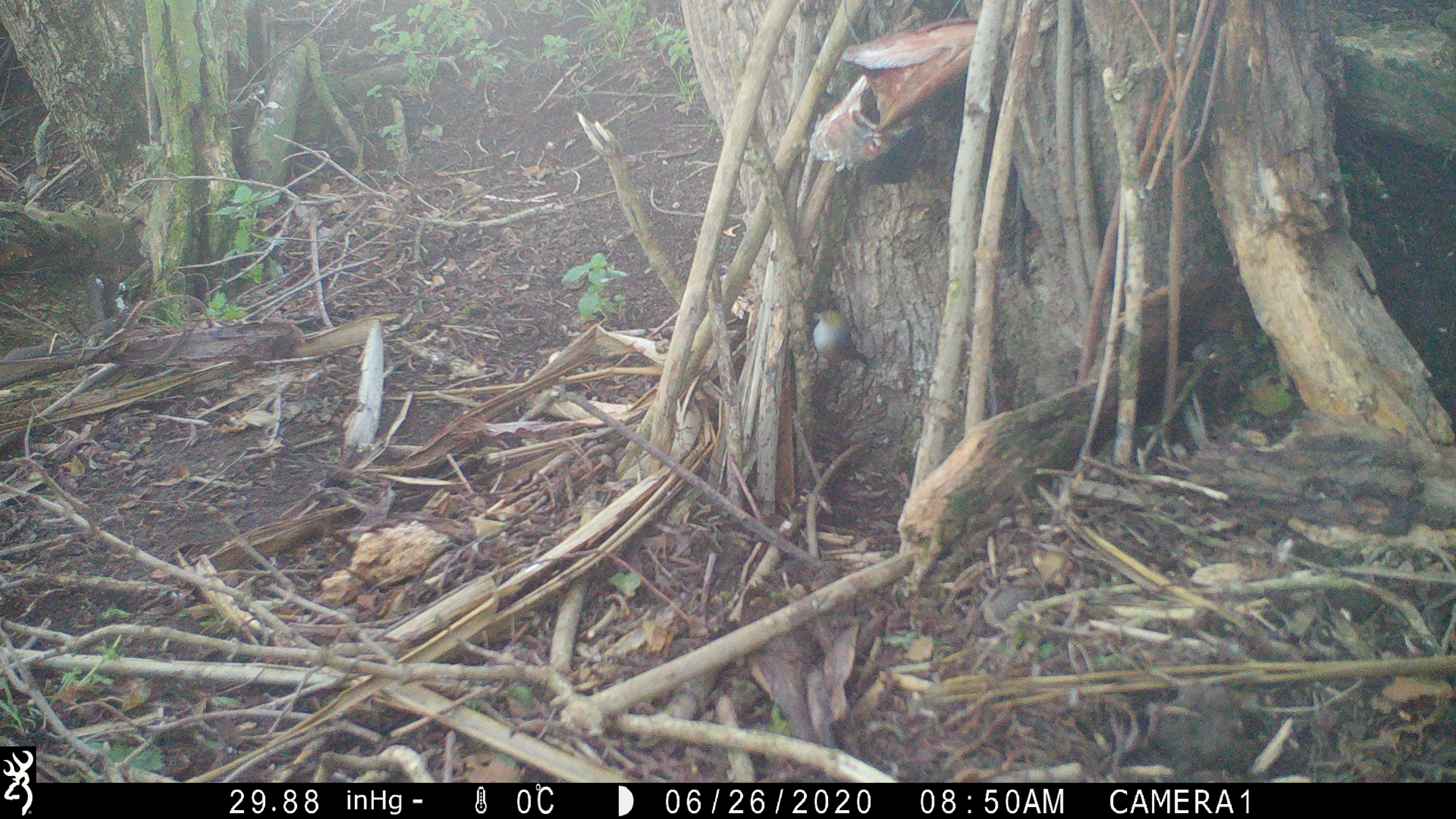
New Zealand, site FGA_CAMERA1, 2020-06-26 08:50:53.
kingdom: Animalia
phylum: Chordata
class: Aves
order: Passeriformes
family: Zosteropidae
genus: Zosterops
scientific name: Zosterops lateralis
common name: silvereye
Silvereye (Zosterops lateralis).